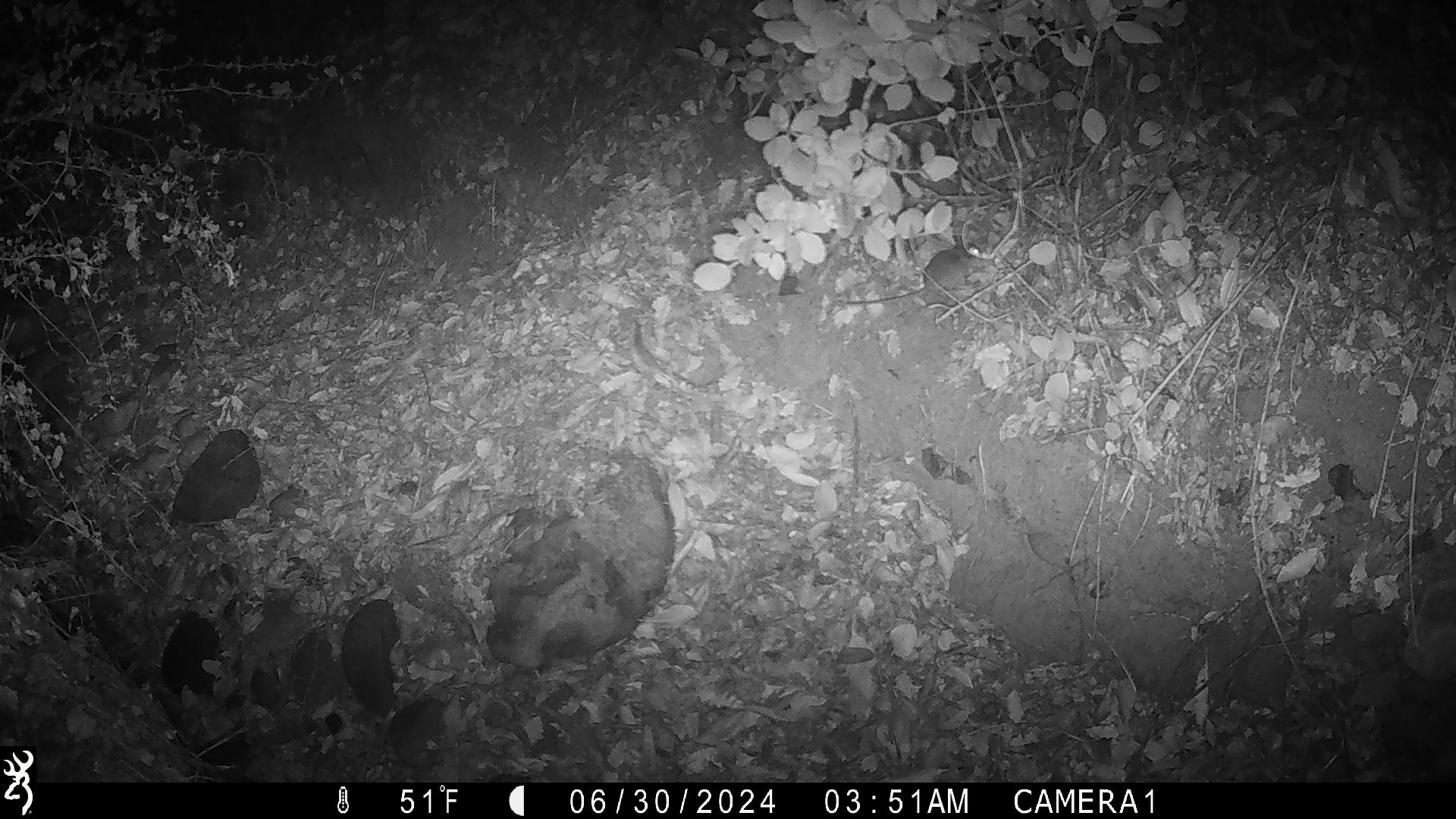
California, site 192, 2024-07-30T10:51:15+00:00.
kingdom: Animalia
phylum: Chordata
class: Mammalia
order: Rodentia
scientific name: Rodentia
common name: mouse or rat